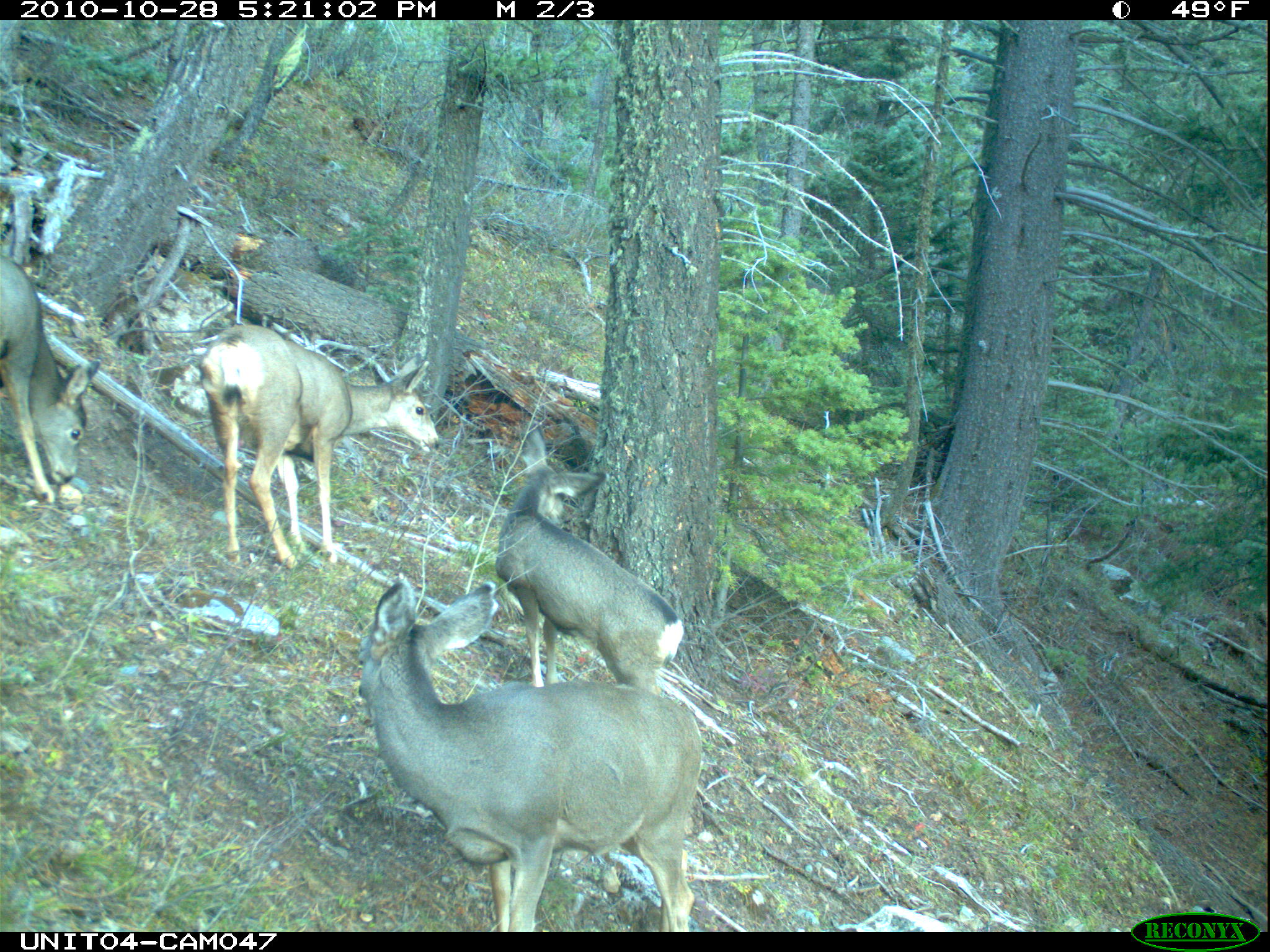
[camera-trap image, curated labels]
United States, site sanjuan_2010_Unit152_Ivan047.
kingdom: Animalia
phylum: Chordata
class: Mammalia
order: Artiodactyla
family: Cervidae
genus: Odocoileus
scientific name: Odocoileus hemionus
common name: mule deer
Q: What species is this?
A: Odocoileus hemionus (mule deer).